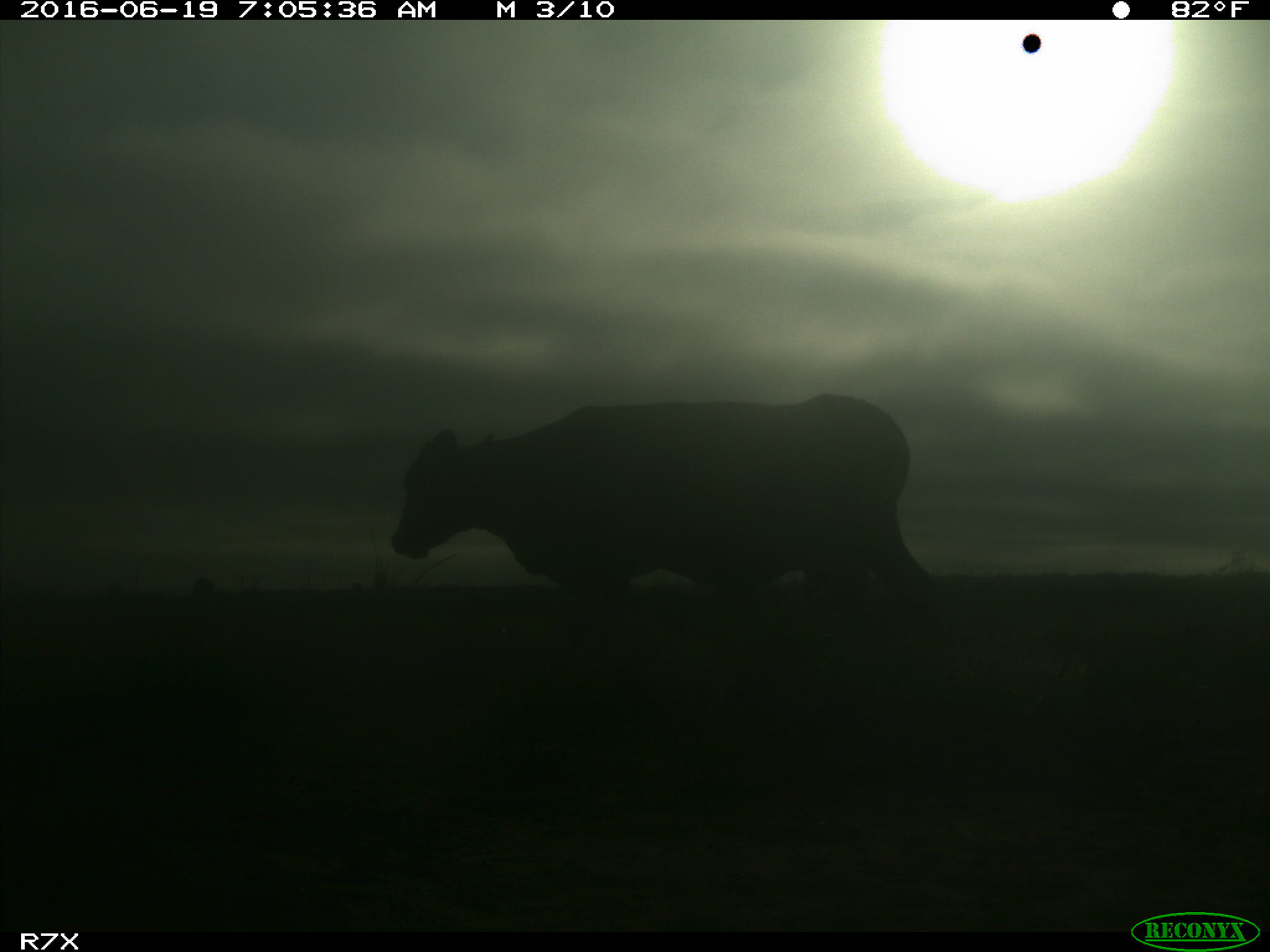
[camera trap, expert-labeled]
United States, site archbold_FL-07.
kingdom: Animalia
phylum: Chordata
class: Mammalia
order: Artiodactyla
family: Bovidae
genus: Bos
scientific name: Bos taurus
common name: domestic cow